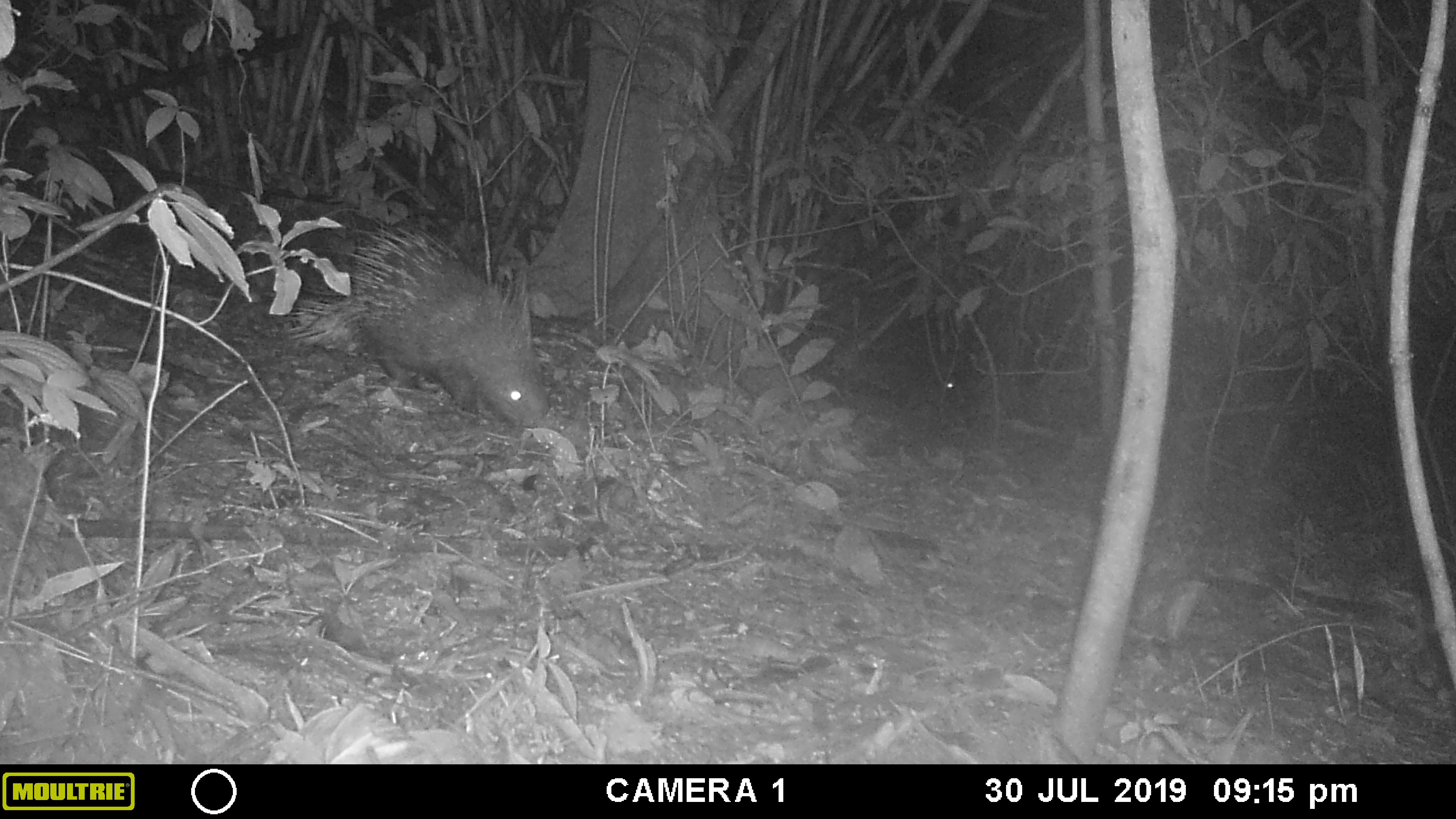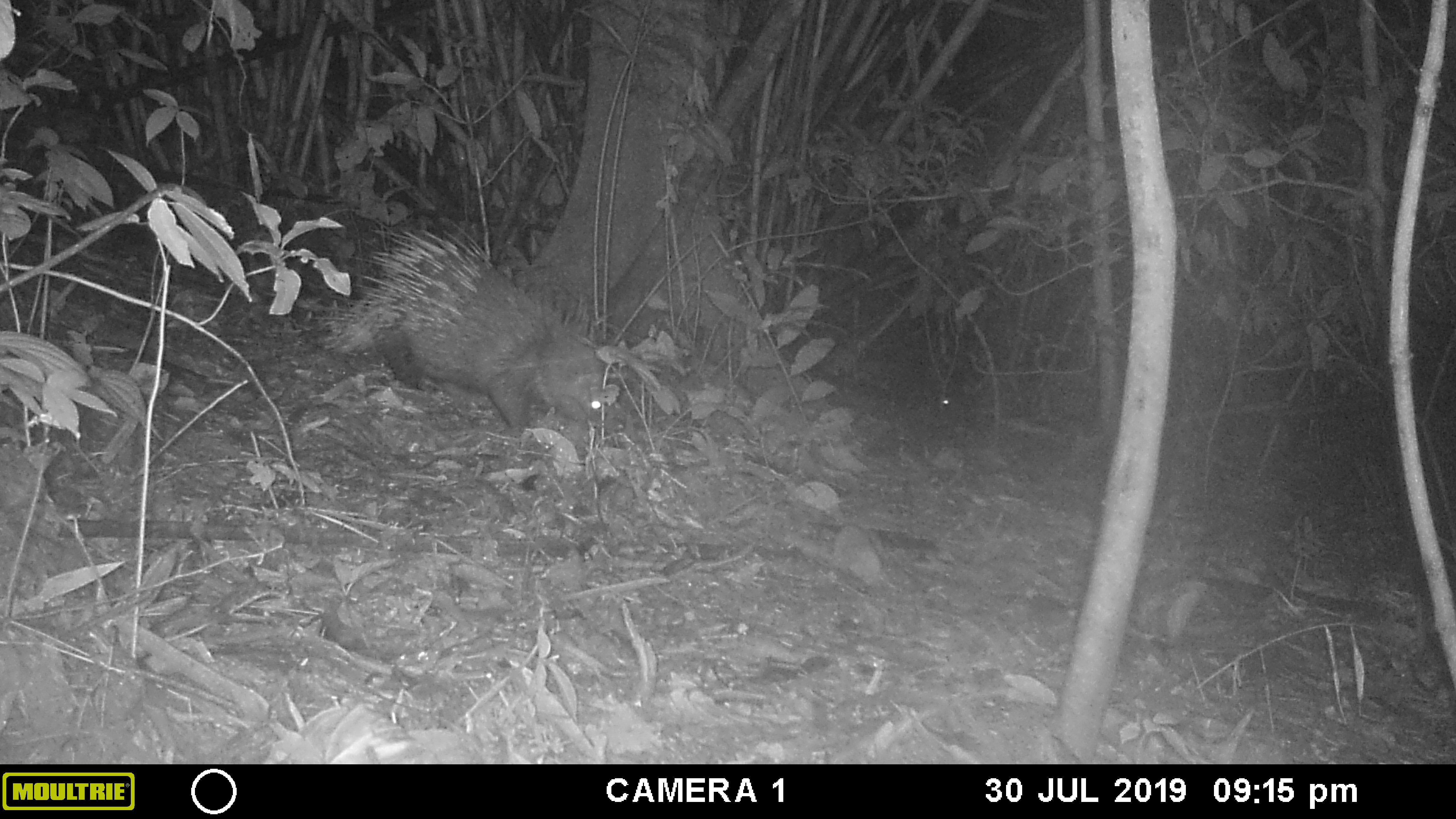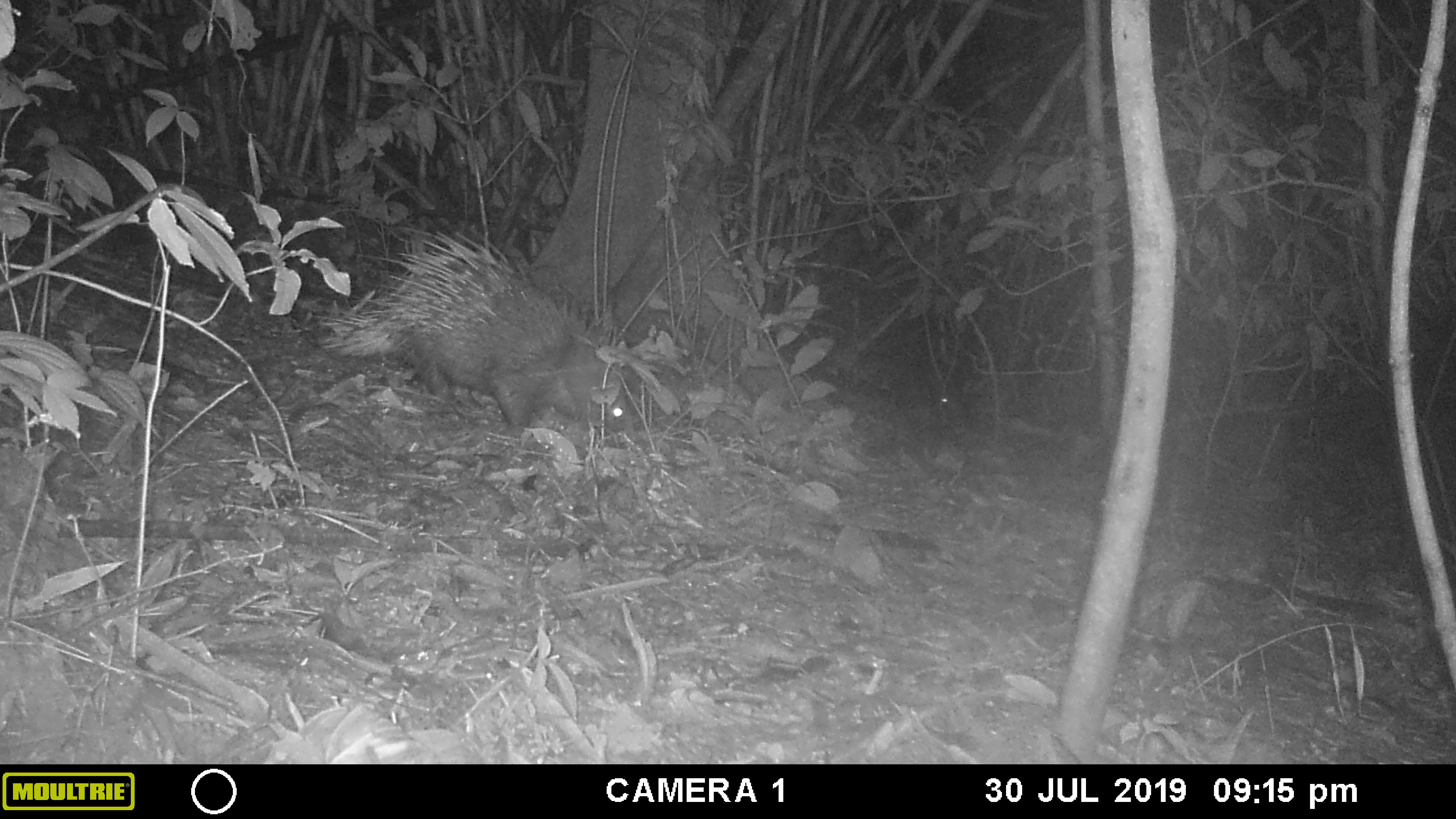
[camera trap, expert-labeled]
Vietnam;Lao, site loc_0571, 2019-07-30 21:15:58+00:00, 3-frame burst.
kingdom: Animalia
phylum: Chordata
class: Mammalia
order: Rodentia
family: Hystricidae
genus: Hystrix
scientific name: Hystrix brachyura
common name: malayan porcupine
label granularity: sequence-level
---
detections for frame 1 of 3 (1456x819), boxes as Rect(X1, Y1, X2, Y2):
malayan porcupine: Rect(287, 223, 549, 428); Rect(917, 359, 956, 393)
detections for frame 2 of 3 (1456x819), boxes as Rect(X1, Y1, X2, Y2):
malayan porcupine: Rect(313, 223, 607, 435); Rect(915, 375, 953, 409)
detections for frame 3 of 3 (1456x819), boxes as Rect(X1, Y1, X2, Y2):
malayan porcupine: Rect(318, 230, 635, 436); Rect(913, 374, 951, 409)